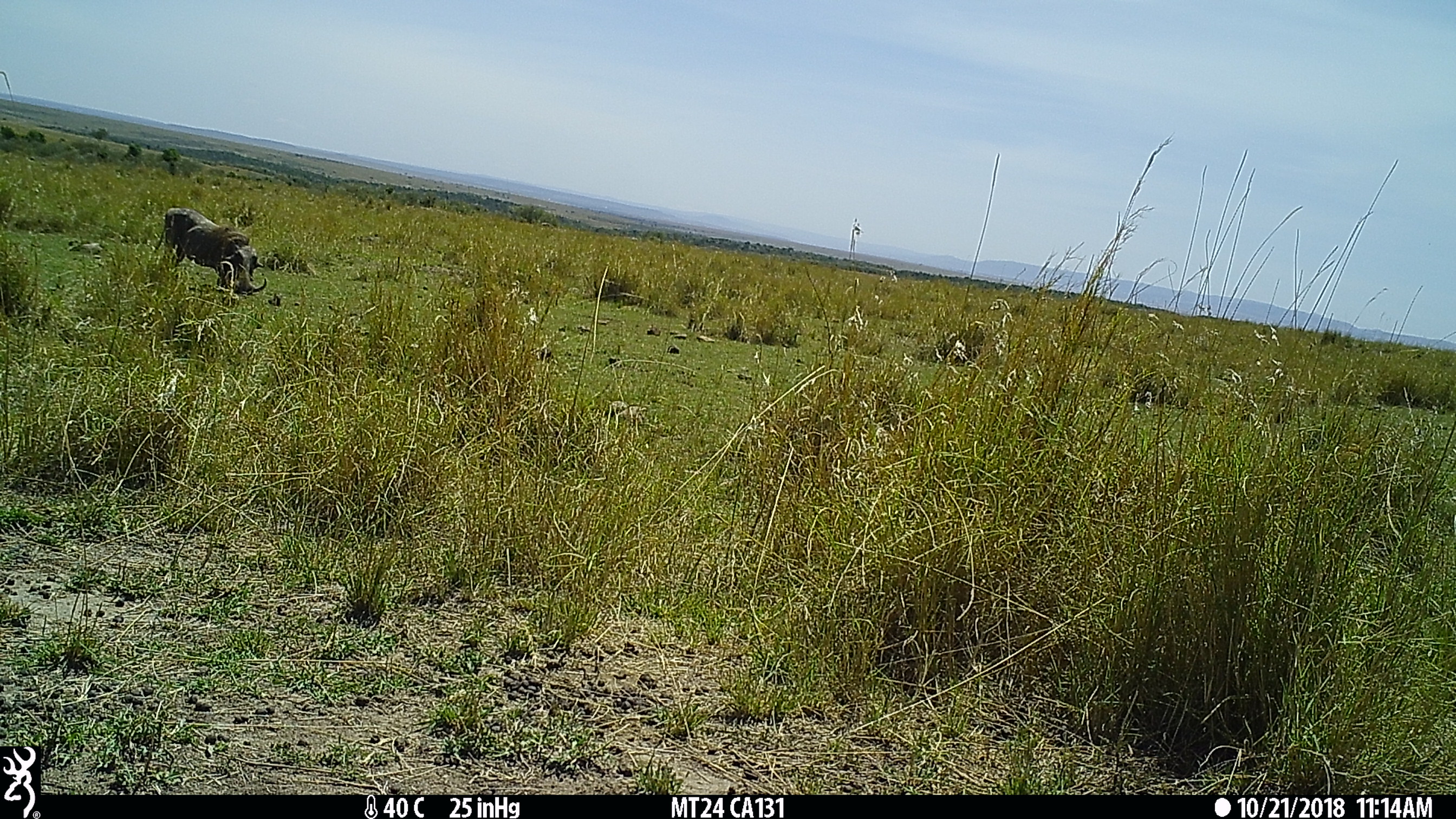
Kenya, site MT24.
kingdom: Animalia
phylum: Chordata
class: Mammalia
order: Artiodactyla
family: Suidae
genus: Phacochoerus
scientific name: Phacochoerus africanus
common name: common warthog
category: warthog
Warthog (common warthog) (Phacochoerus africanus).